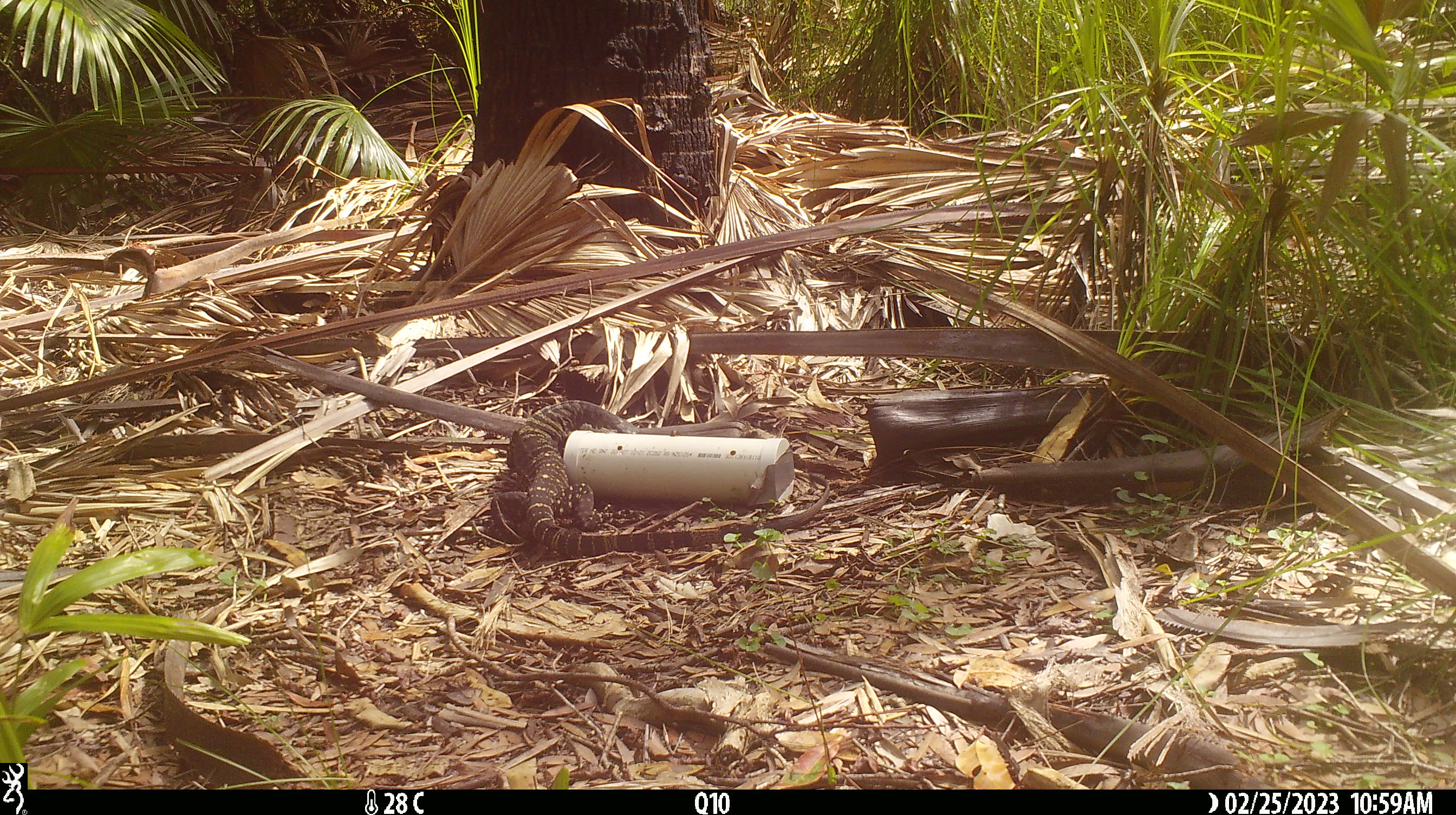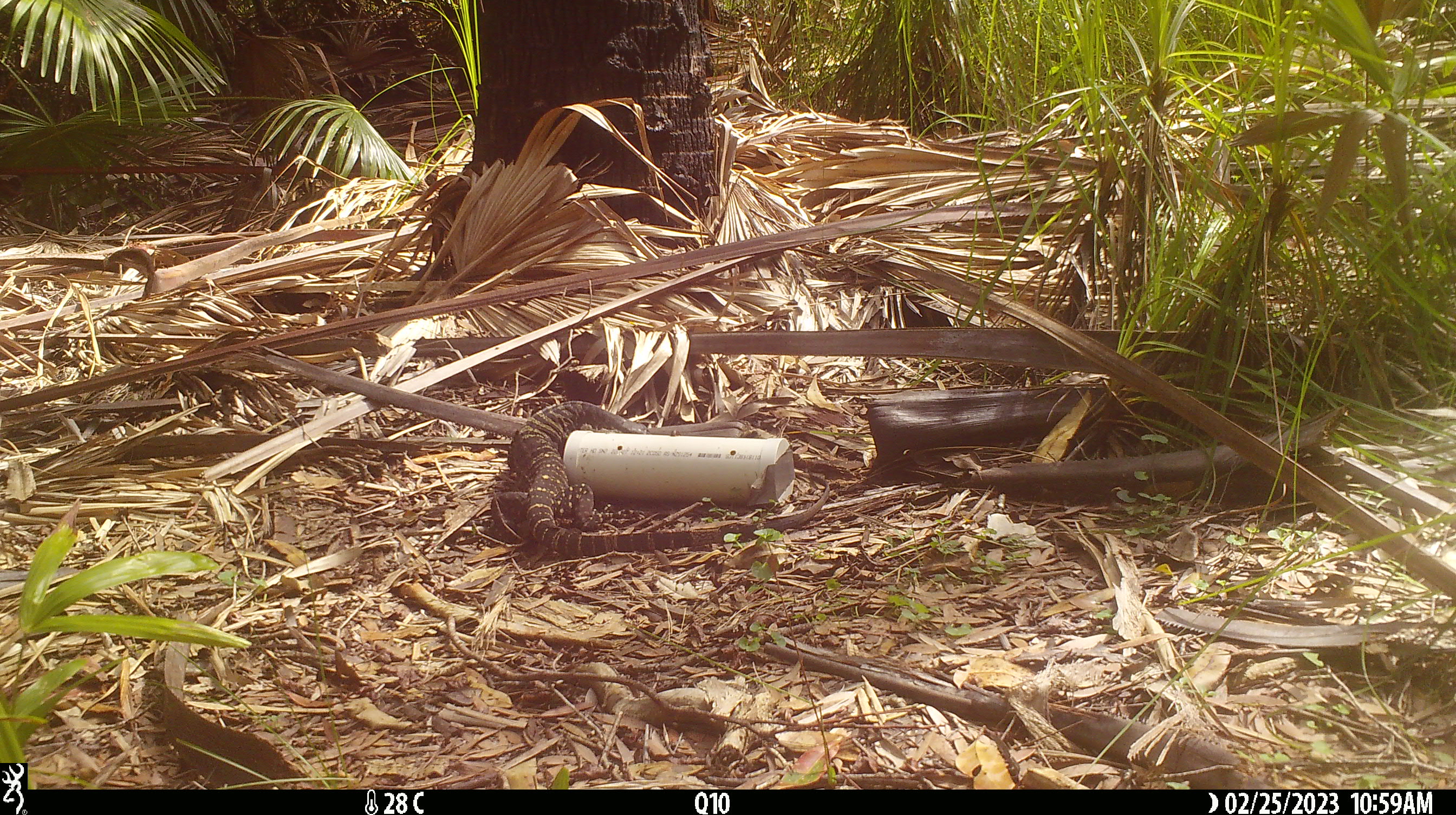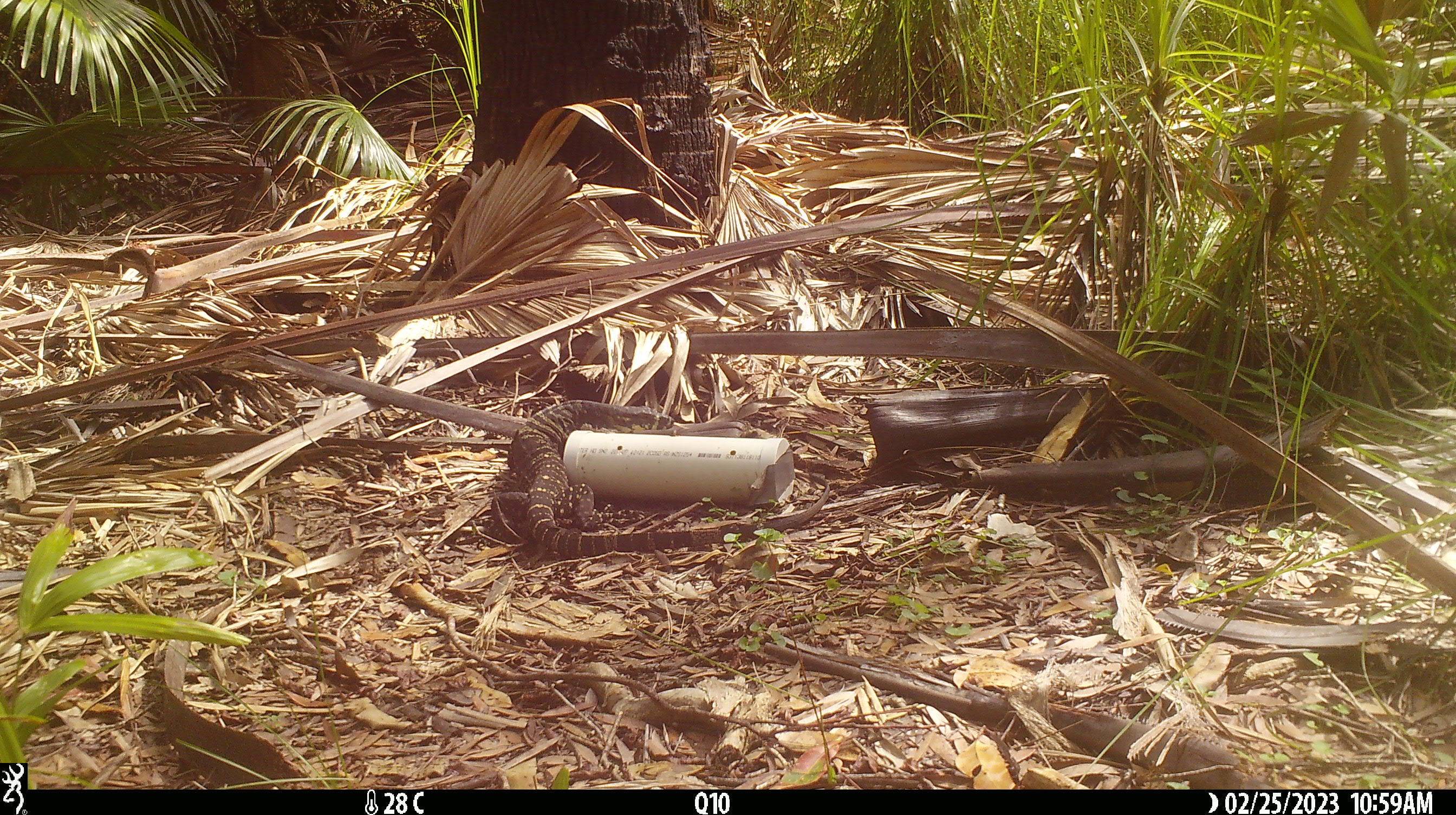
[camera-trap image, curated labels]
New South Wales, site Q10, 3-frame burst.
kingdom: Animalia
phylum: Chordata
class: Reptilia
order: Squamata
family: Varanidae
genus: Varanus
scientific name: Varanus varius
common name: lace monitor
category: goanna